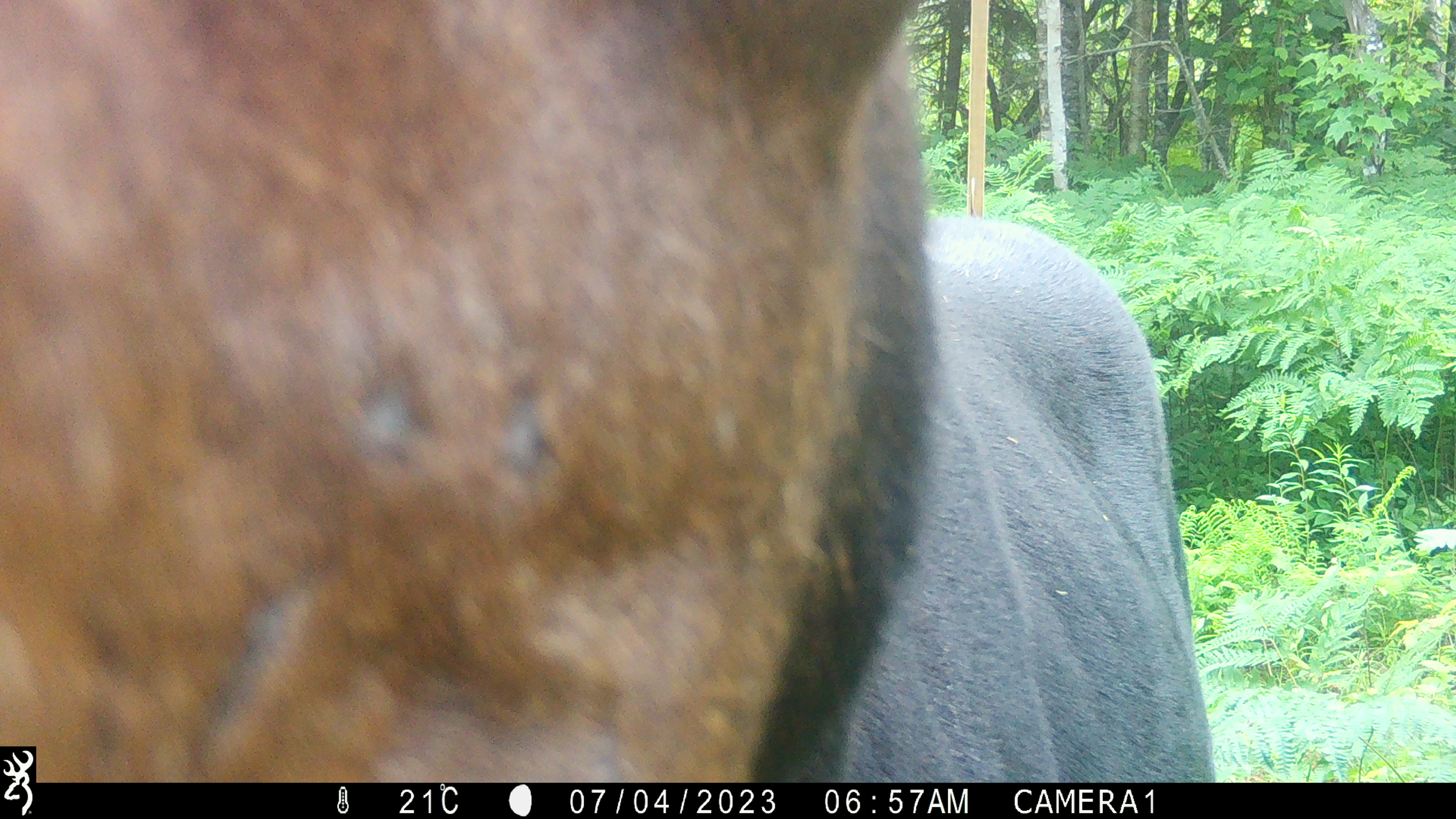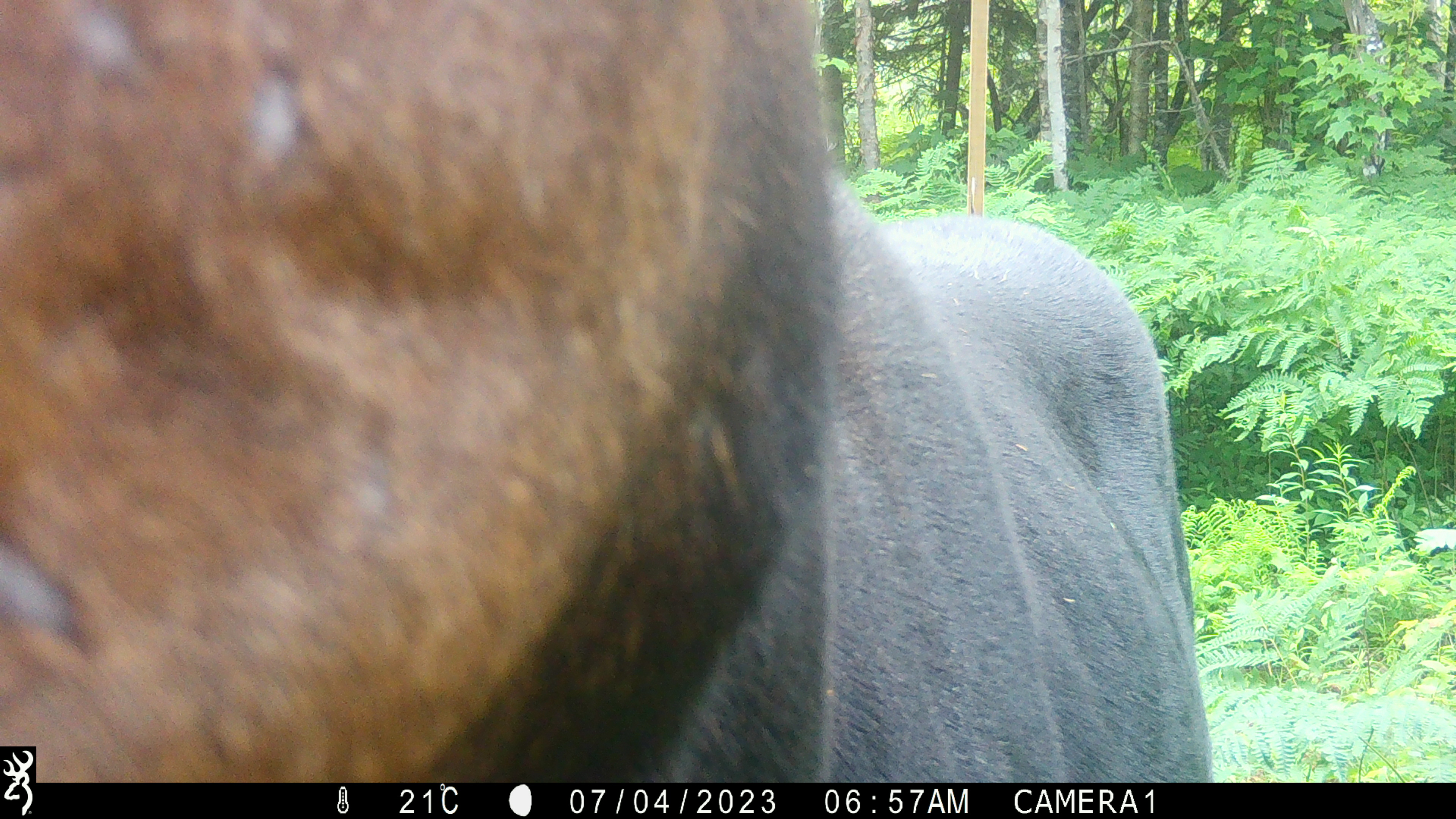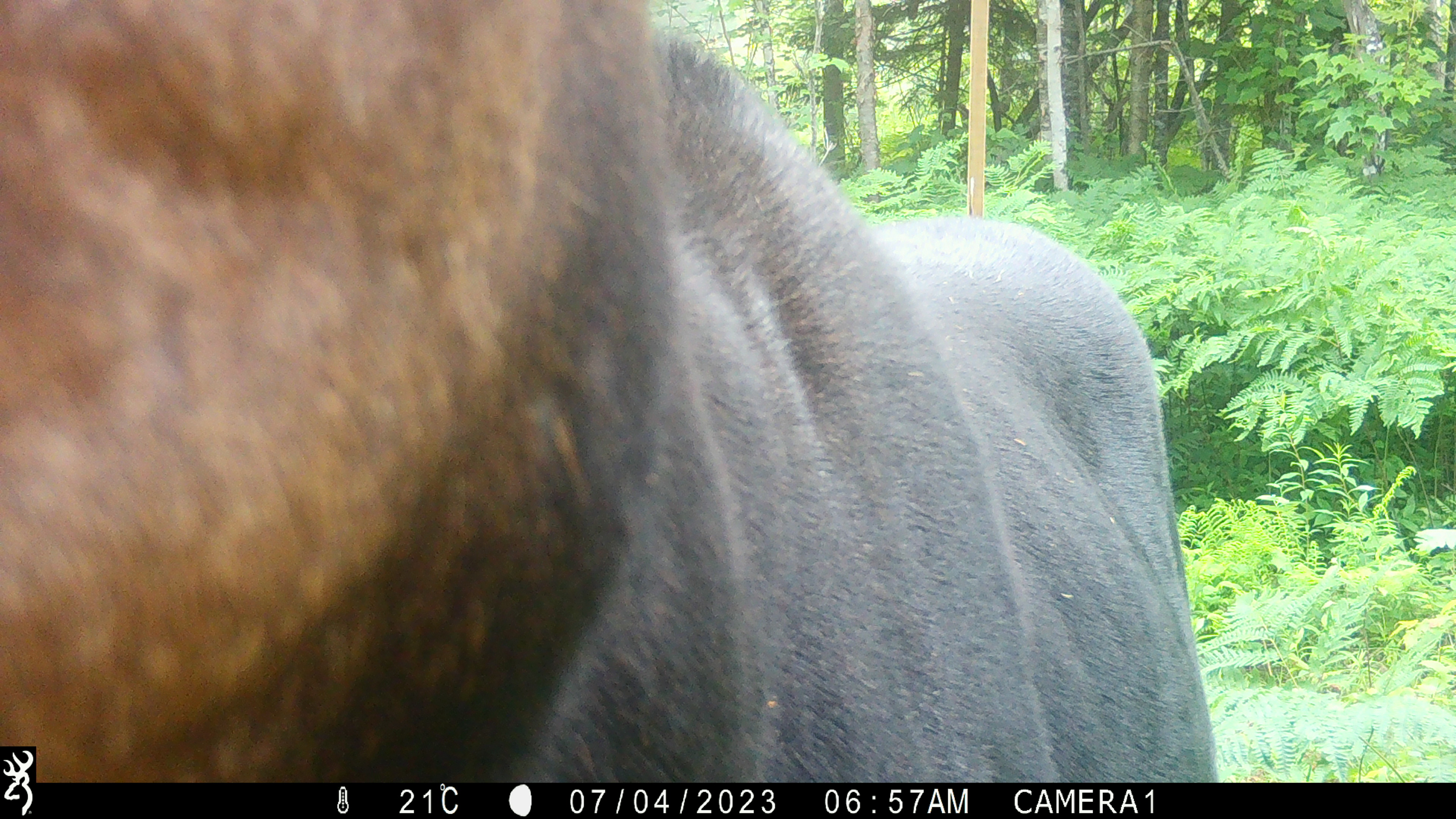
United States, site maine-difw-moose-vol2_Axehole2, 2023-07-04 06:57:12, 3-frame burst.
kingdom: Animalia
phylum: Chordata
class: Mammalia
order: Artiodactyla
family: Cervidae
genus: Alces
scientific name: Alces alces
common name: moose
Moose (Alces alces).